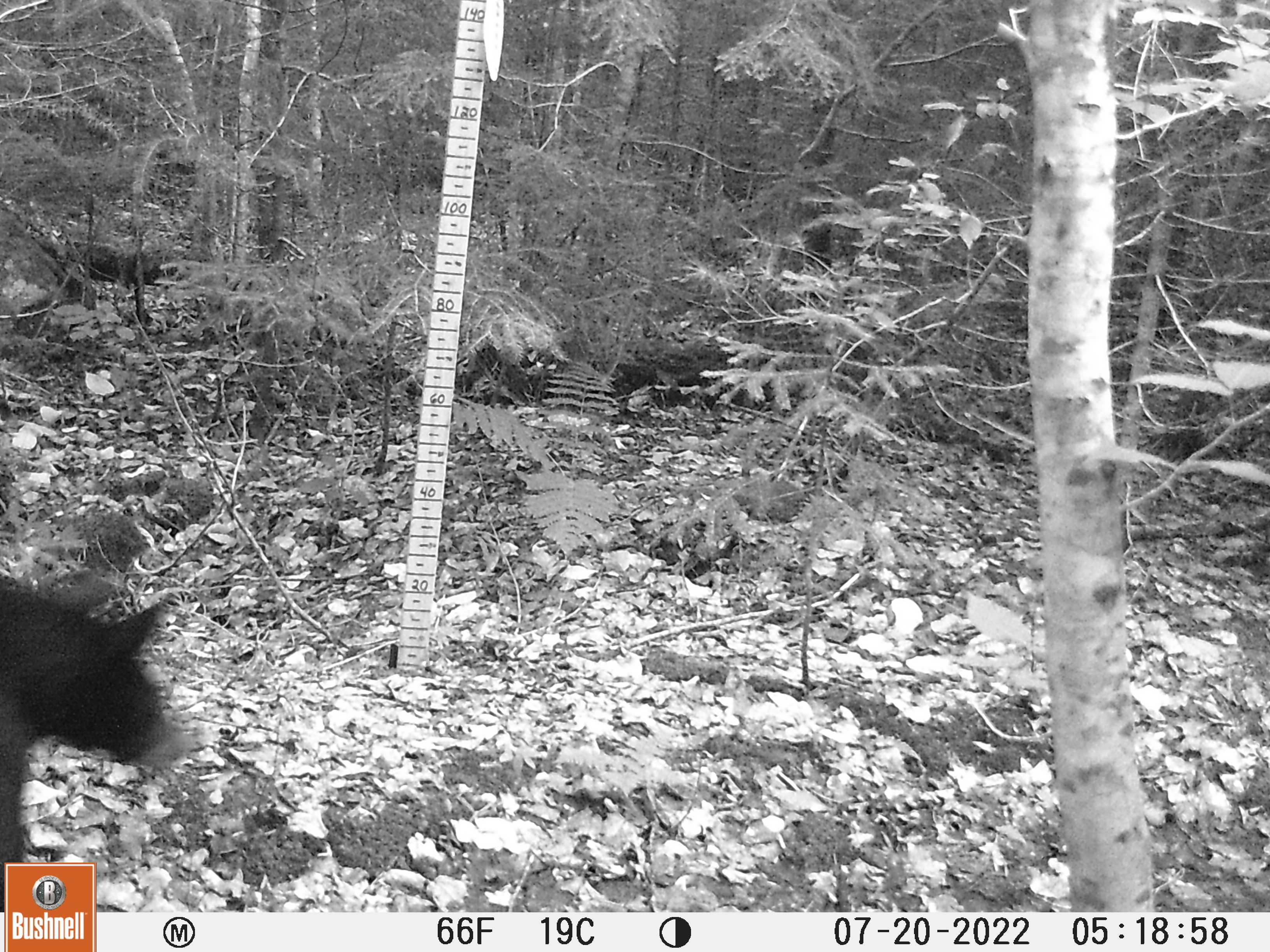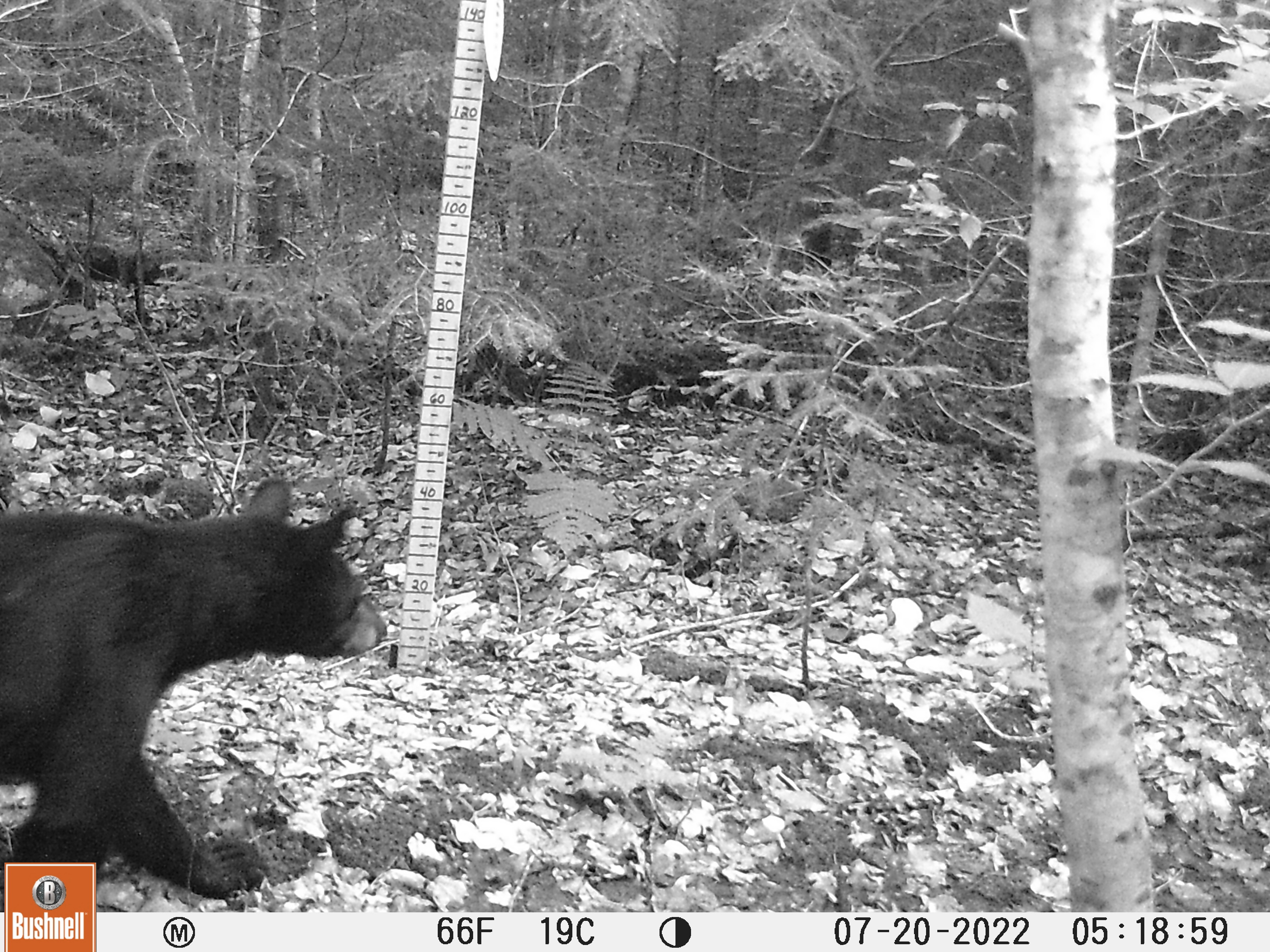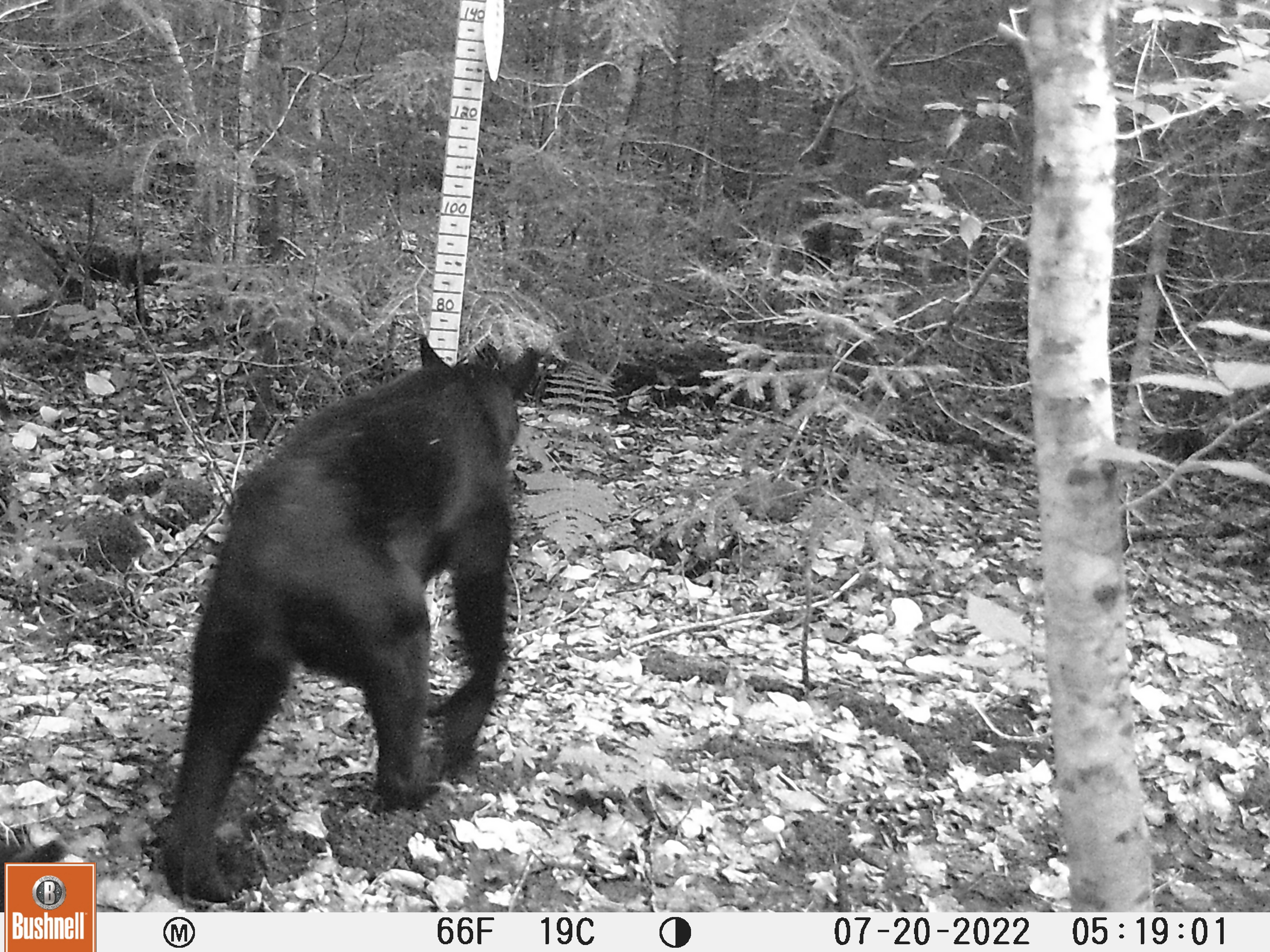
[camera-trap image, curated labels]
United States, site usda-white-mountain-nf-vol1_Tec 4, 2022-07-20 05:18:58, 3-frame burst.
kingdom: Animalia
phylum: Chordata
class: Mammalia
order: Carnivora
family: Ursidae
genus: Ursus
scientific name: Ursus americanus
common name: black bear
Black bear (Ursus americanus).